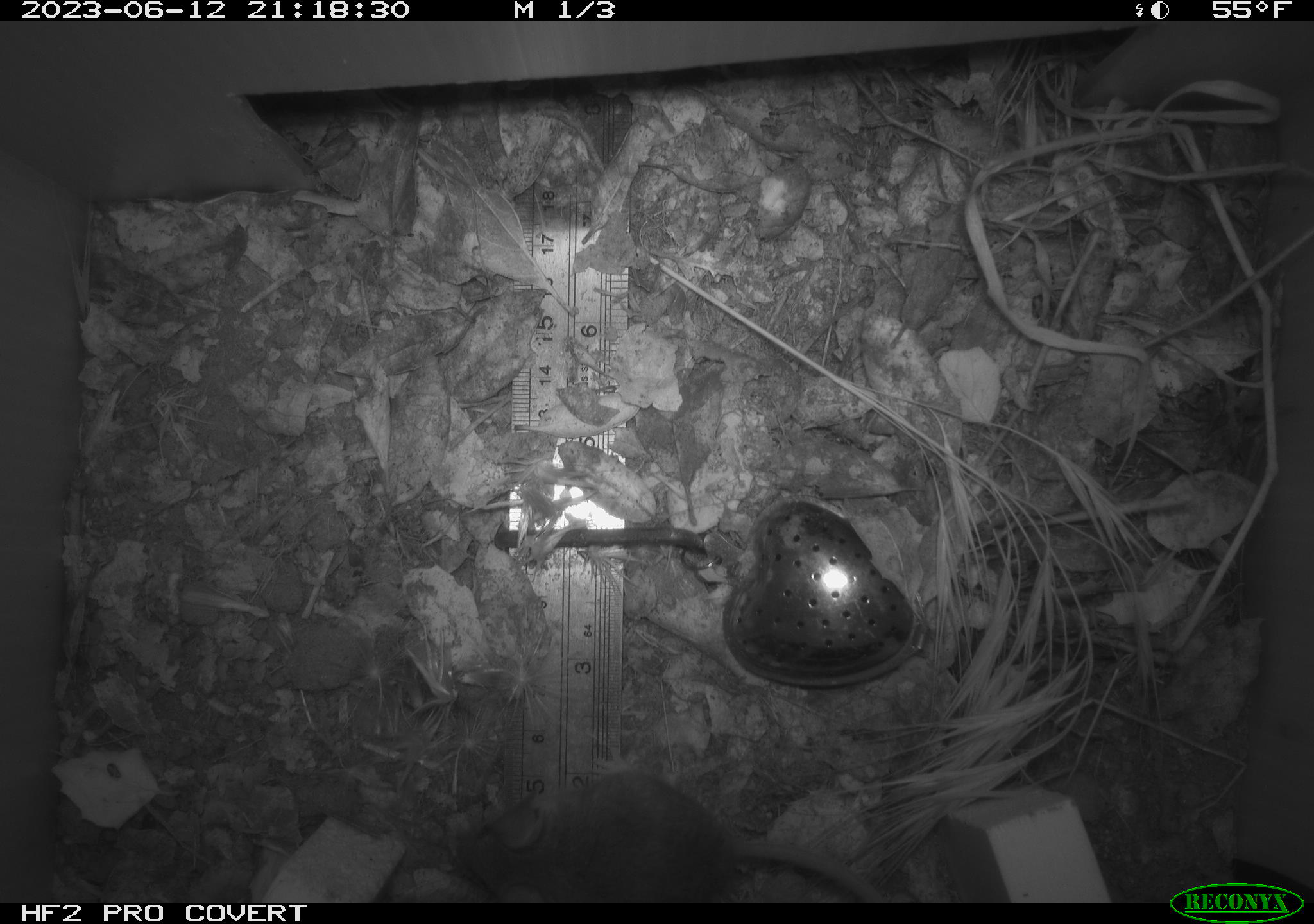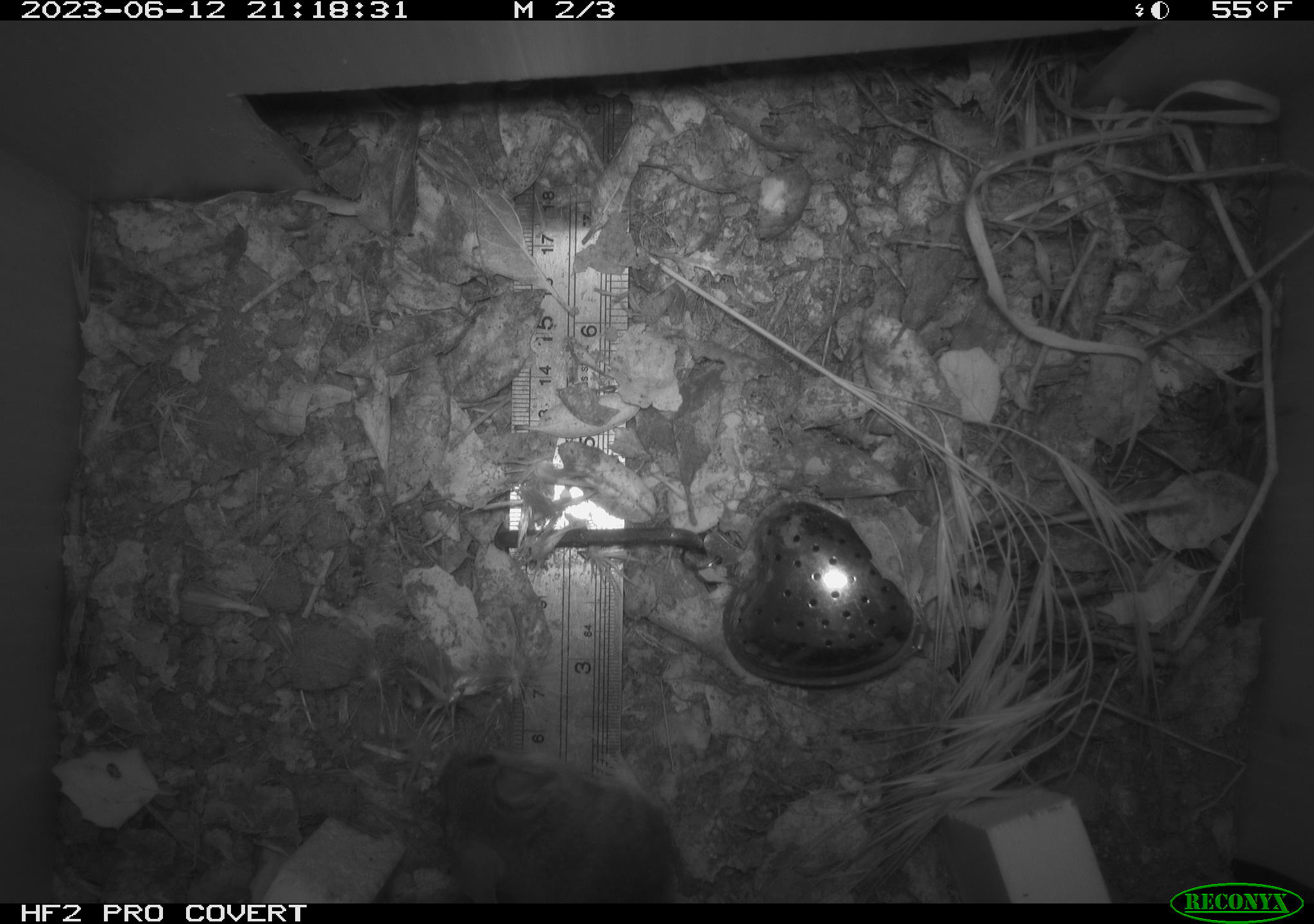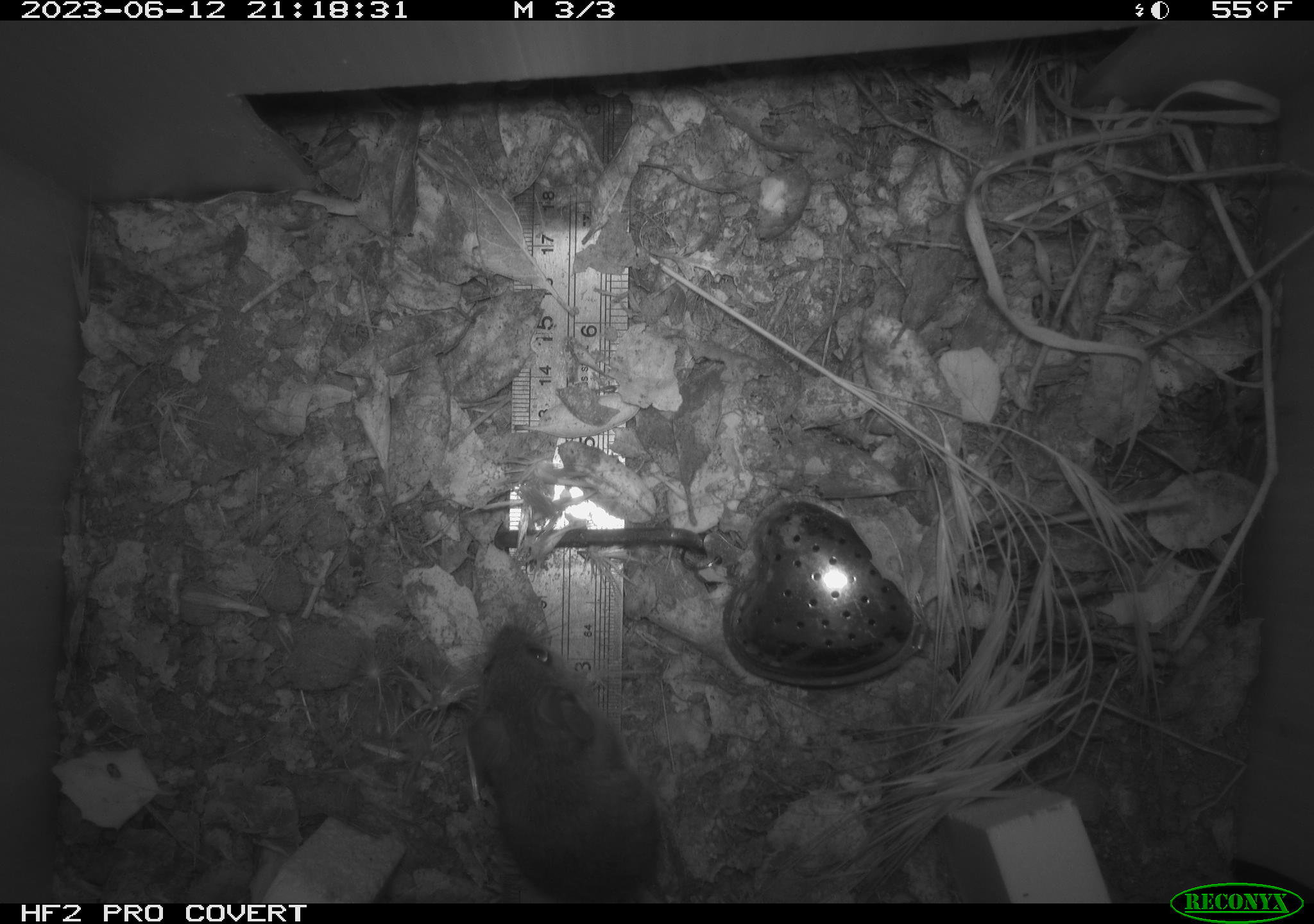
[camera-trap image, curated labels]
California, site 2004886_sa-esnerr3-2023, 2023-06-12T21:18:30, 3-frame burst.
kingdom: Animalia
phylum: Chordata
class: Mammalia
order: Rodentia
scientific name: Rodentia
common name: mouse species